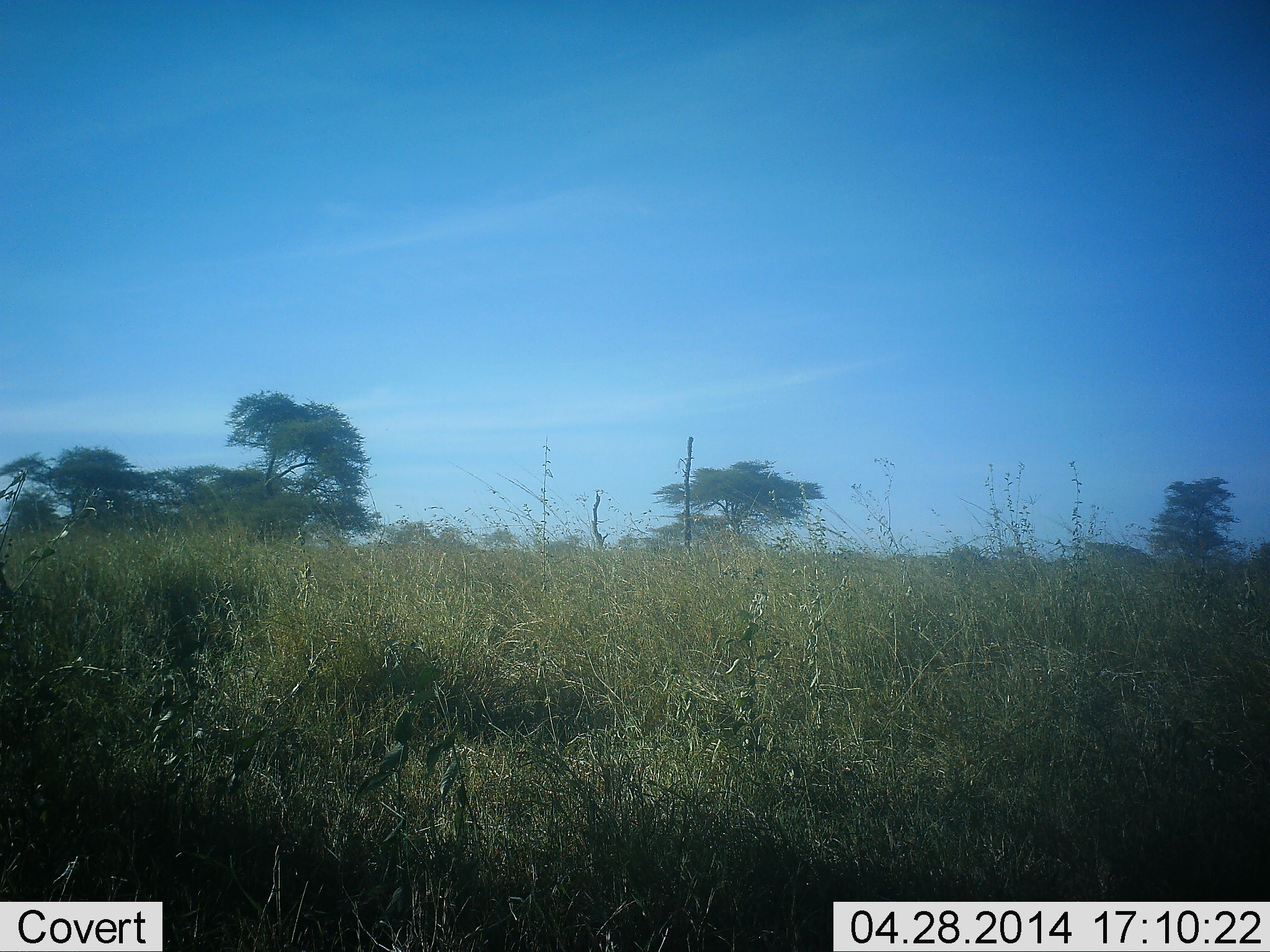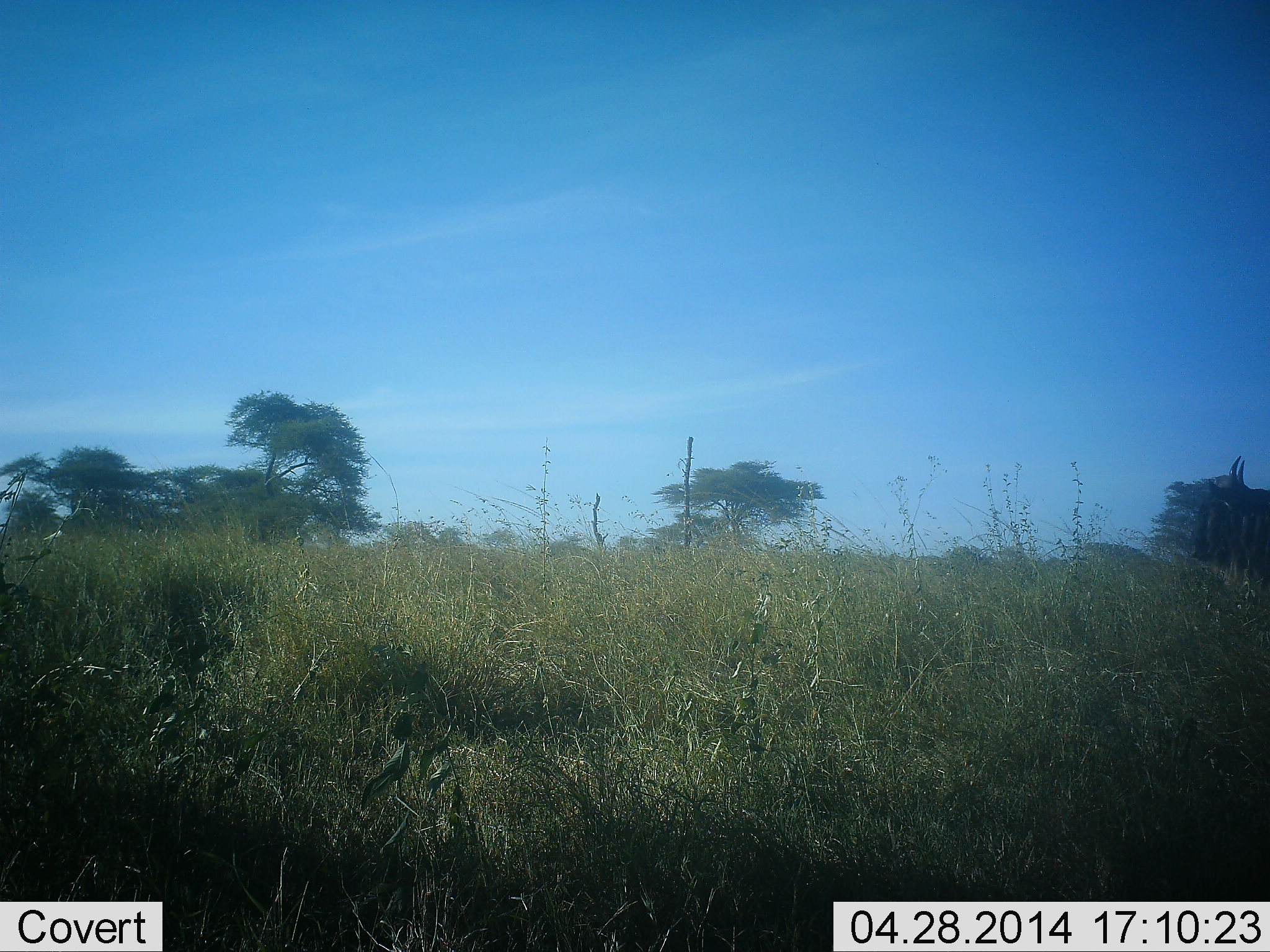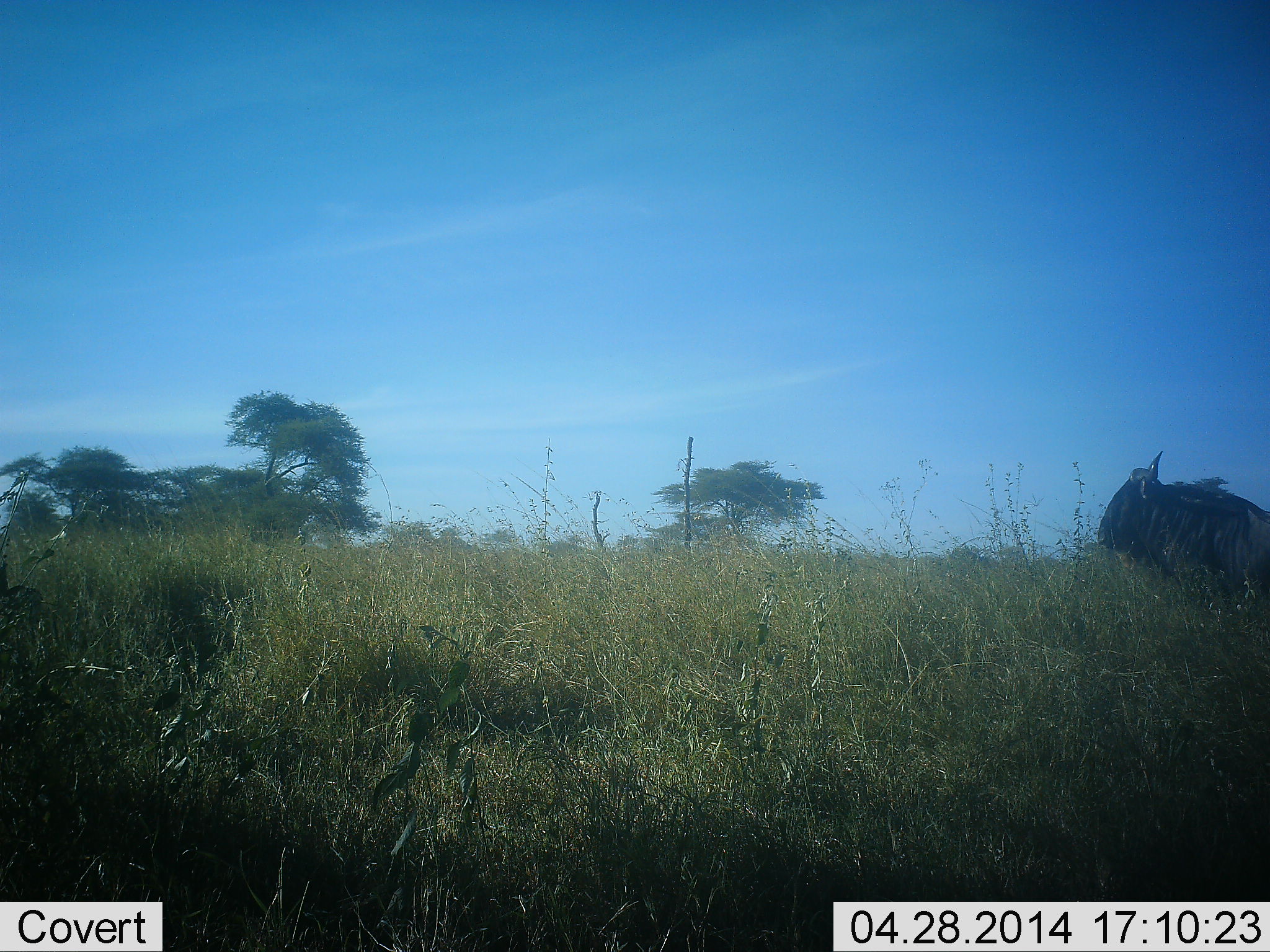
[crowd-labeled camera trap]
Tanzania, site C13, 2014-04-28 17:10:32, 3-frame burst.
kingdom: Animalia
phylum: Chordata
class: Mammalia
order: Artiodactyla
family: Bovidae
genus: Connochaetes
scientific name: Connochaetes taurinus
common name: blue wildebeest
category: wildebeest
Wildebeest (blue wildebeest) (Connochaetes taurinus), count 1. Behavior (volunteer vote fractions): standing 0%, resting 0%, moving 100%, interacting 0%. Young present (vote fraction): 0%. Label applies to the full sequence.